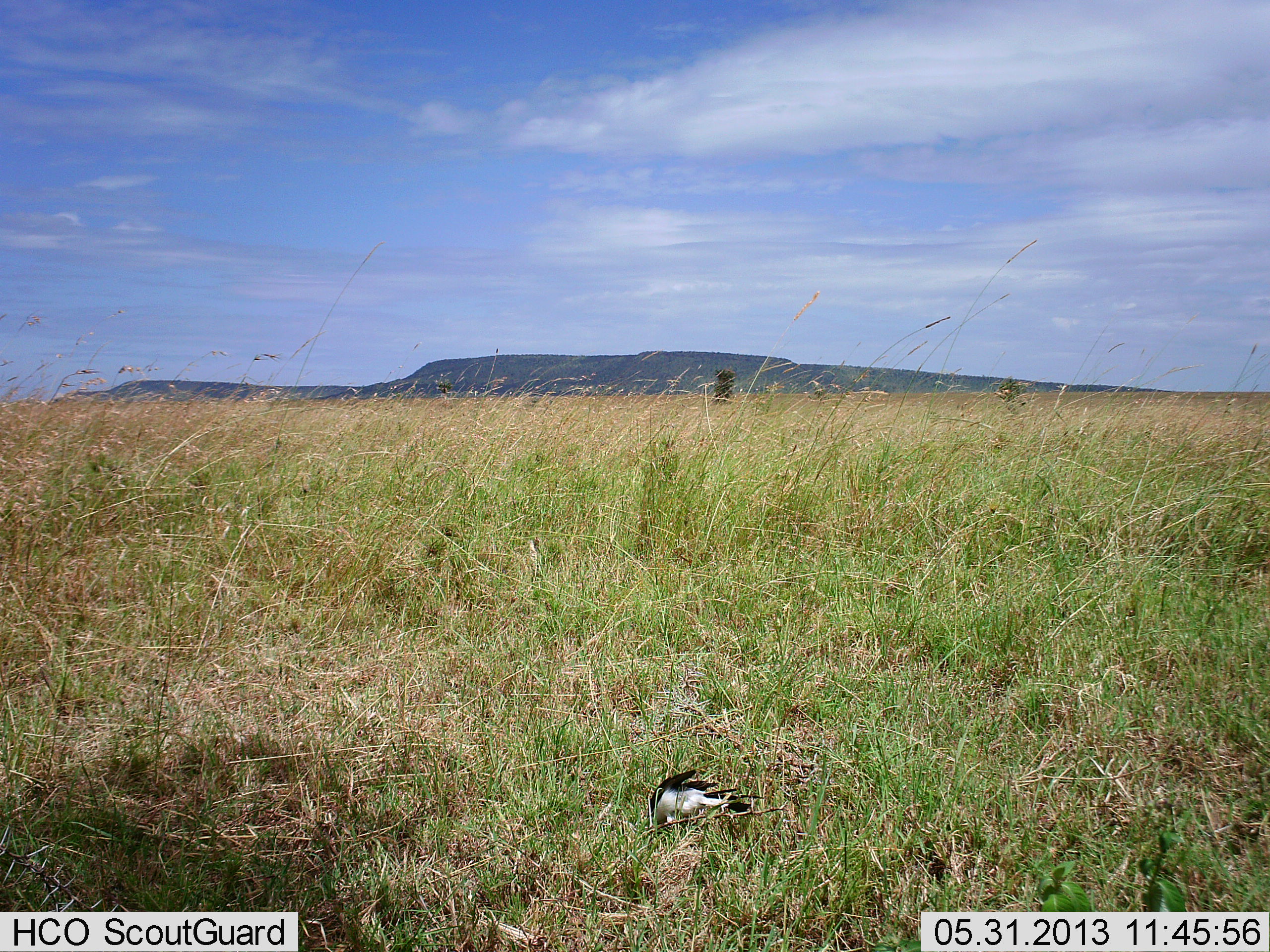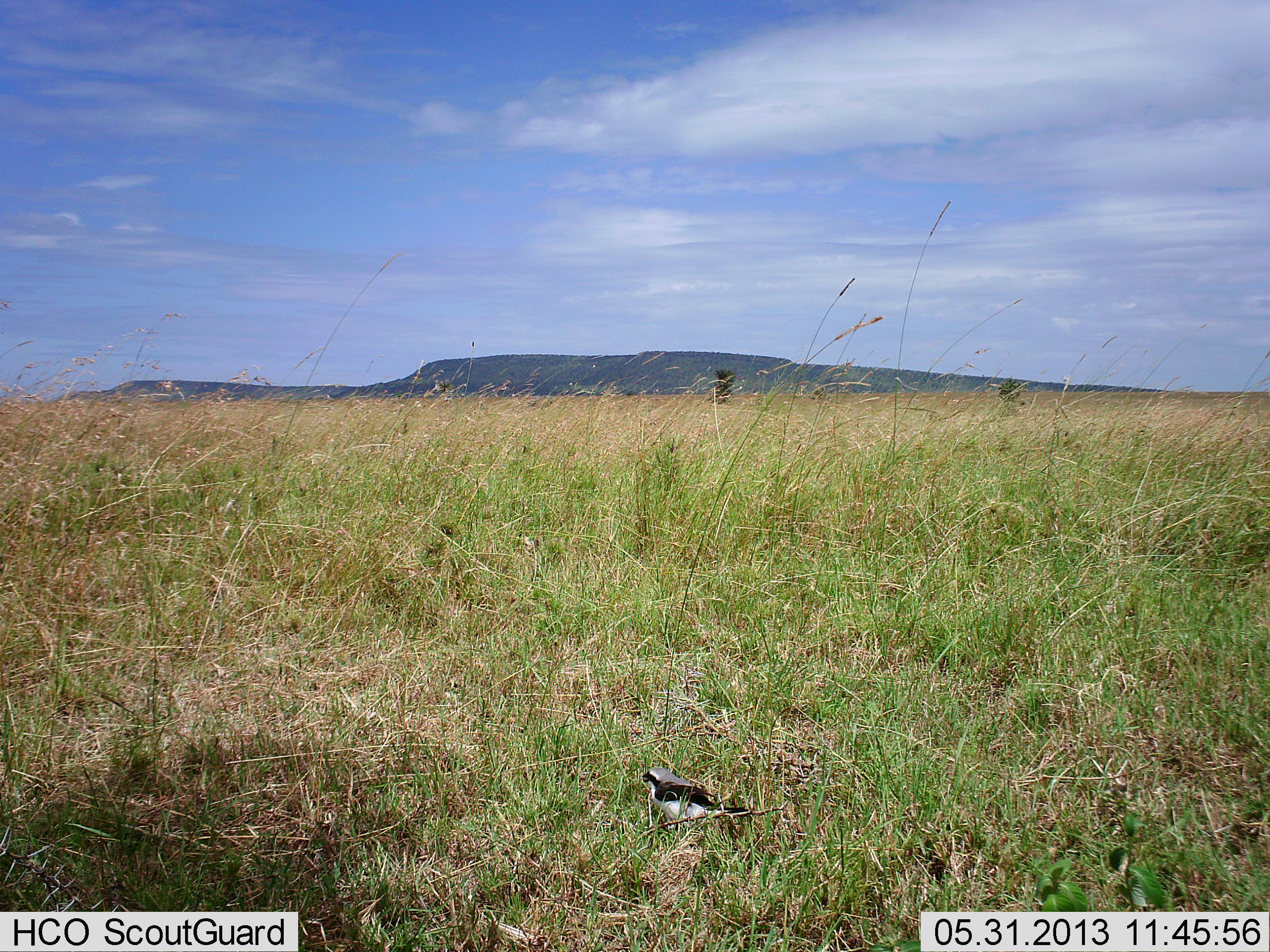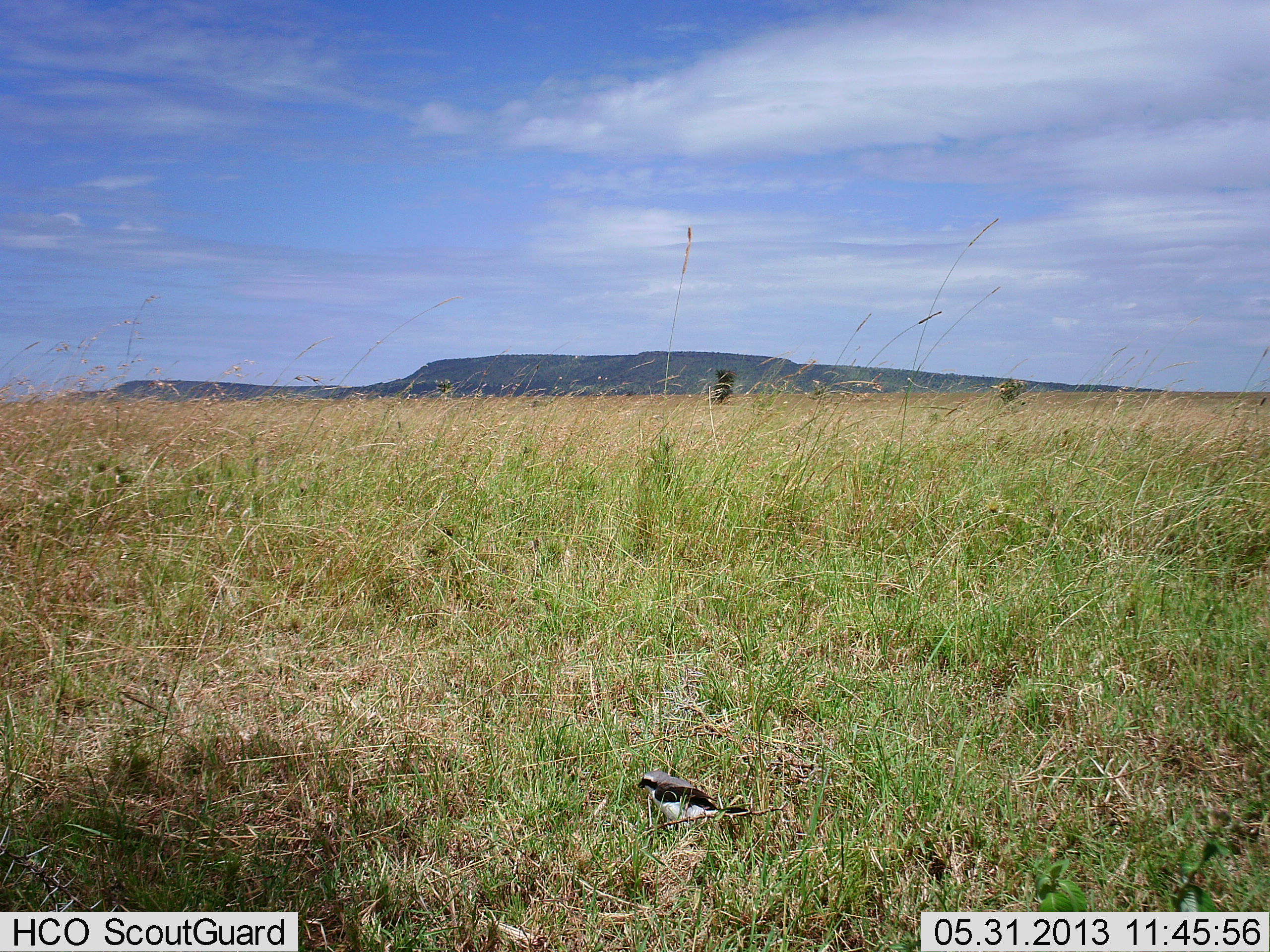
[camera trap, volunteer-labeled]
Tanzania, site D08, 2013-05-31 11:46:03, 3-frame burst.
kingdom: Animalia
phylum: Chordata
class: Aves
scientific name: Aves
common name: bird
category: otherbird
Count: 1.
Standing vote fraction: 30%.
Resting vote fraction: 0%.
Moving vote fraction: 20%.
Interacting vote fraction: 0%.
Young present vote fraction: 0%.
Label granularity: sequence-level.